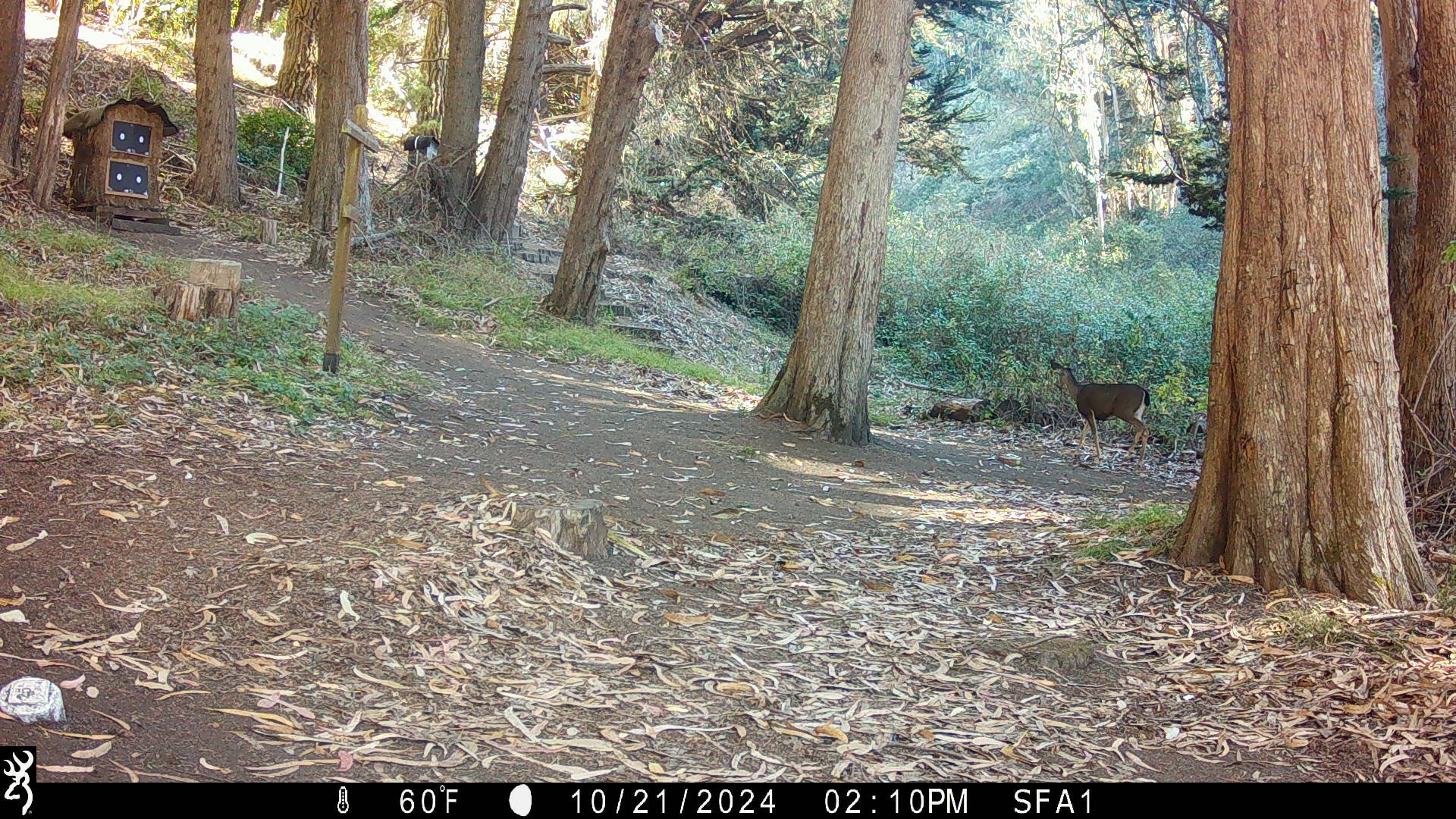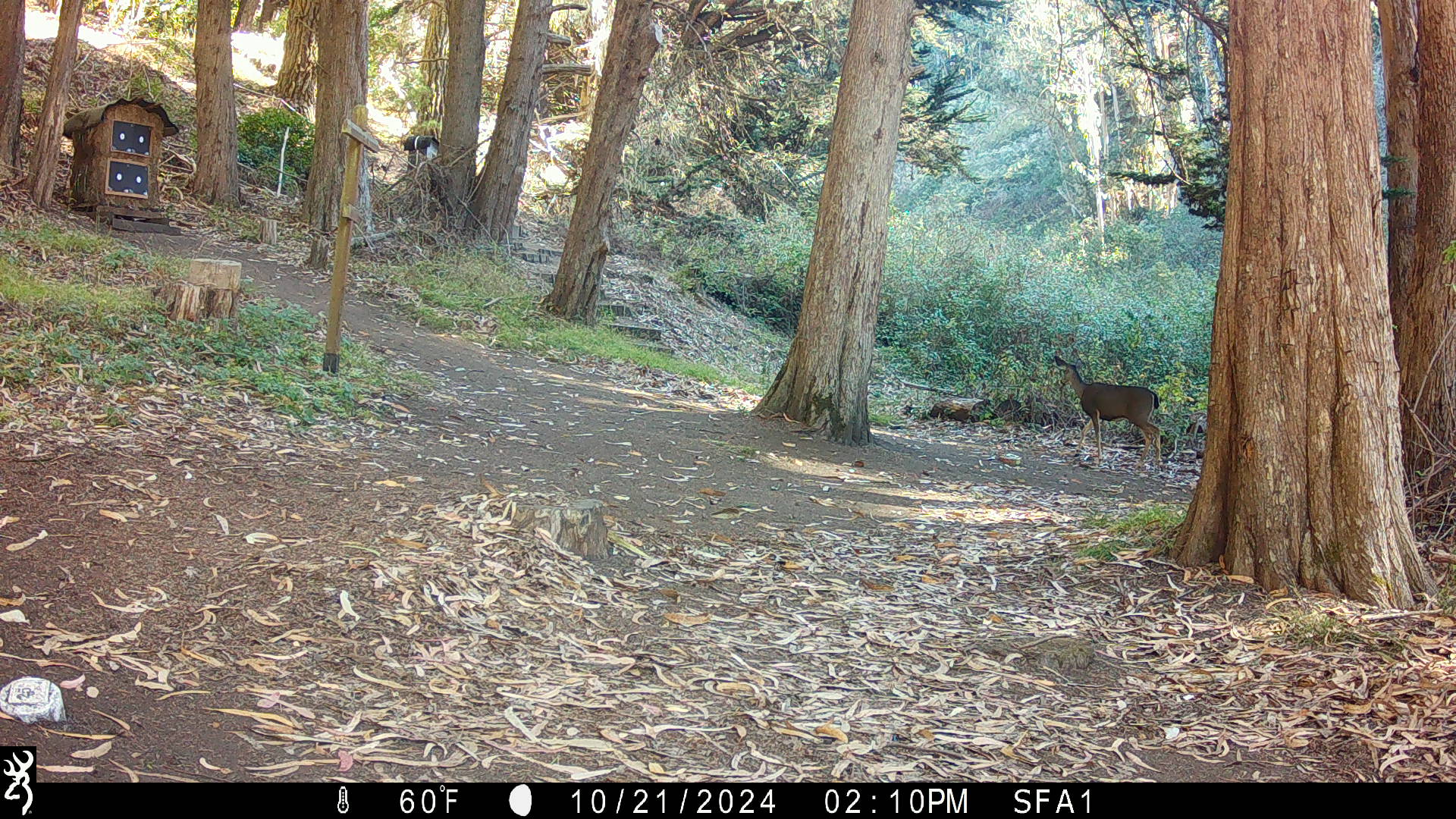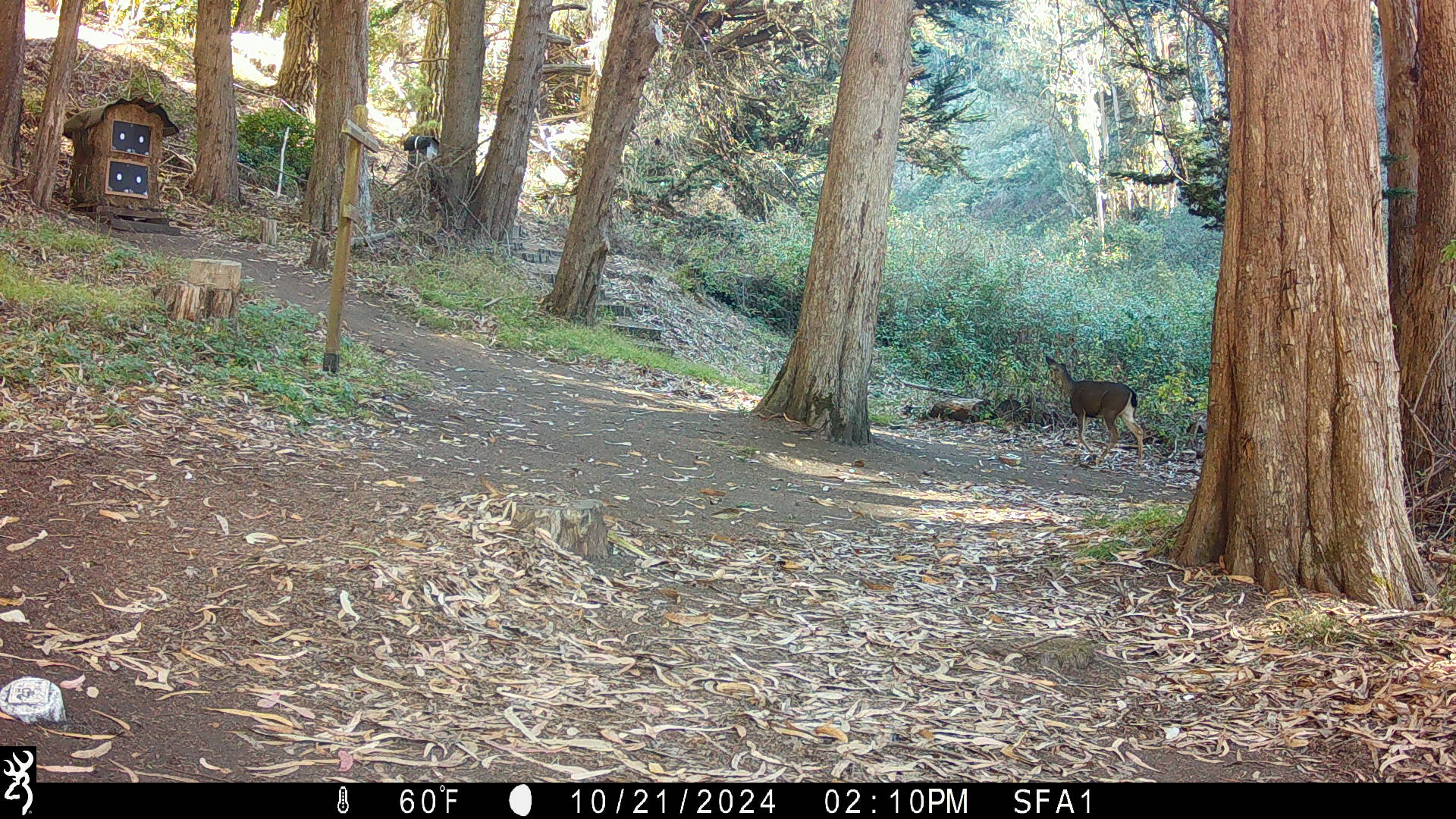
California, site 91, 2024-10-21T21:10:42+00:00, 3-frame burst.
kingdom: Animalia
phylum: Chordata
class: Mammalia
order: Artiodactyla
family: Cervidae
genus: Odocoileus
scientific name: Odocoileus hemionus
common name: mule deer